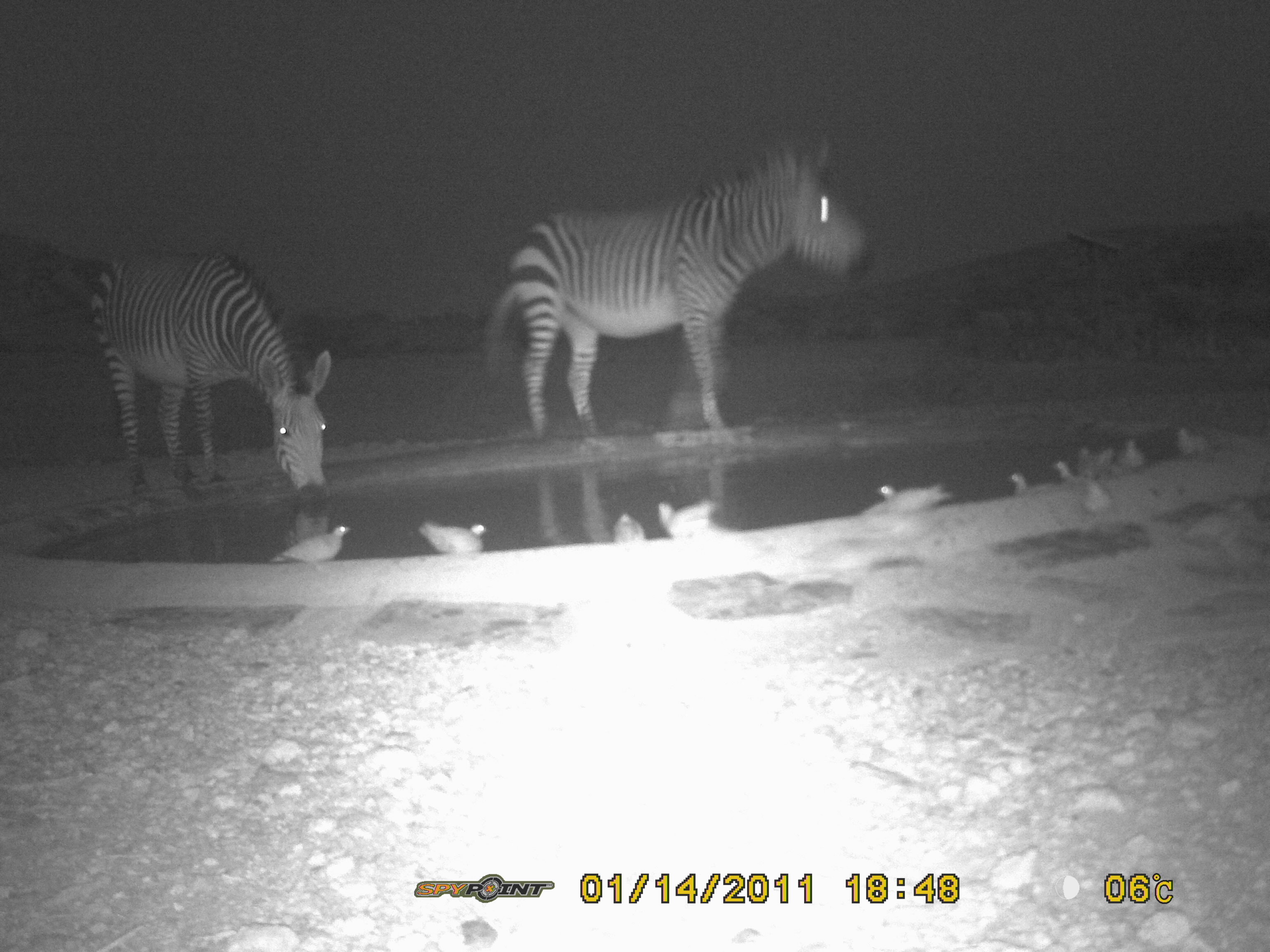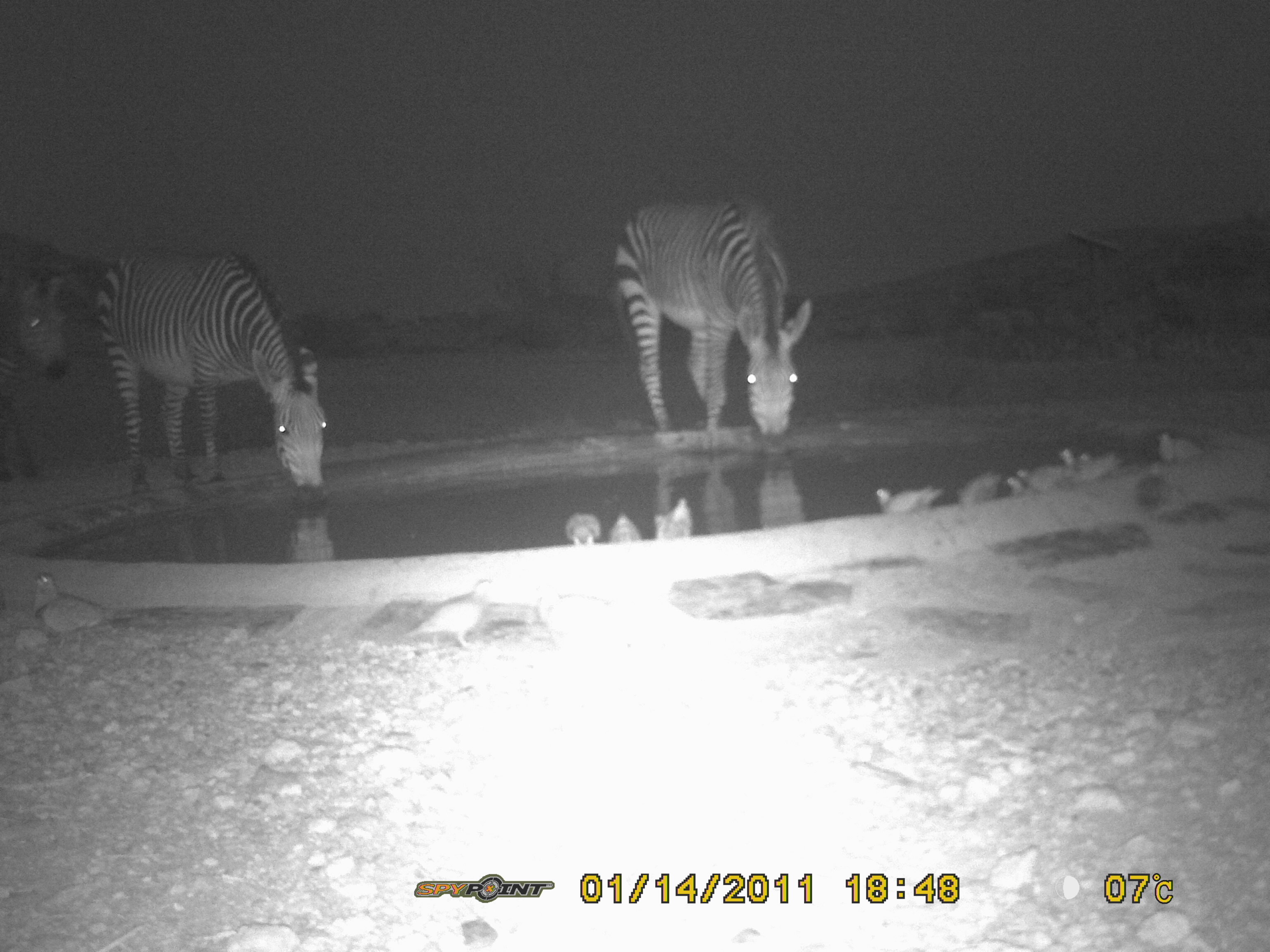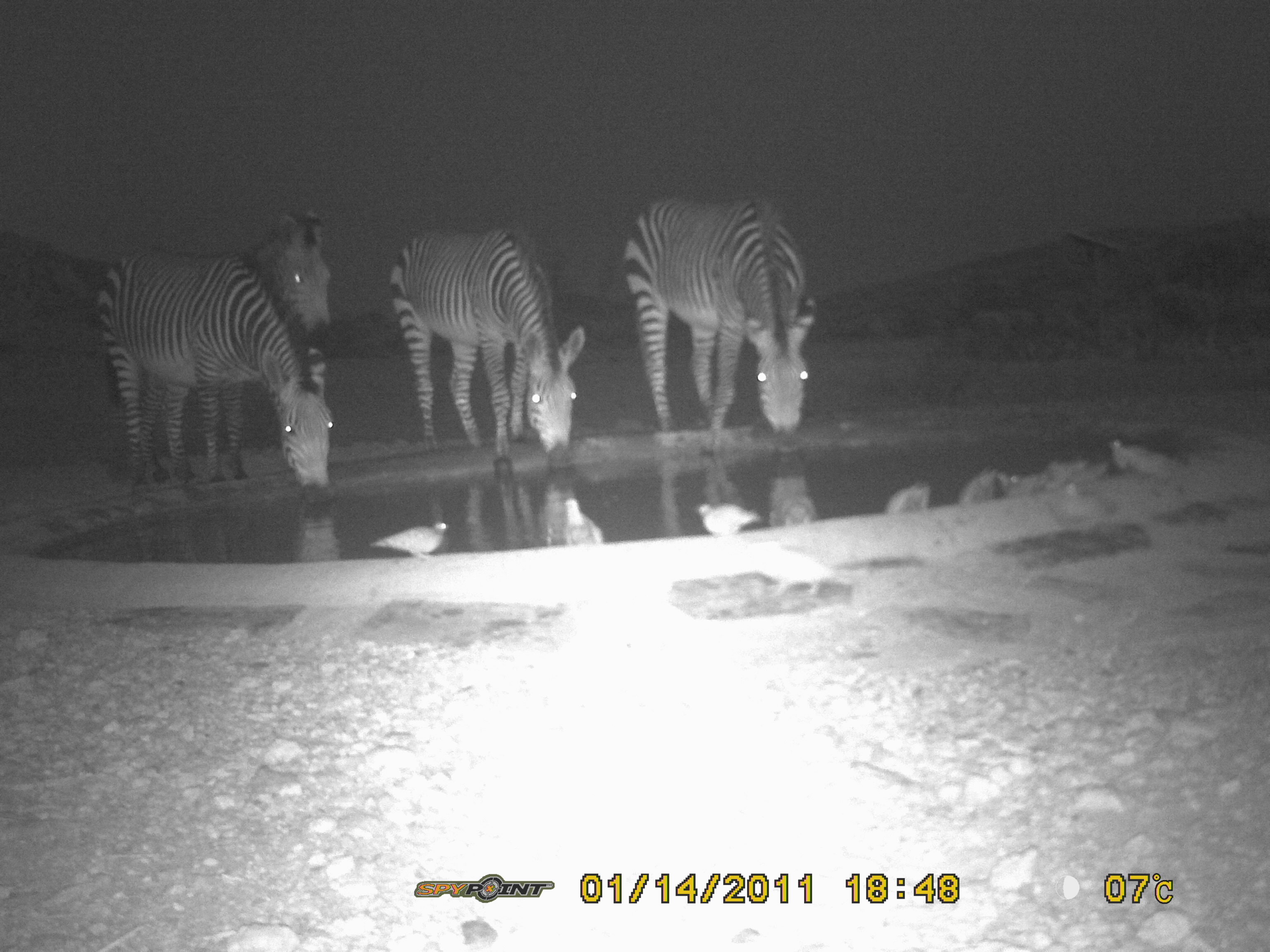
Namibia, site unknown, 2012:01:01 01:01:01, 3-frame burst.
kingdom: Animalia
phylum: Chordata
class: Mammalia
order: Perissodactyla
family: Equidae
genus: Equus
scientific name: Equus zebra hartmannae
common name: hartmann's mountain zebra